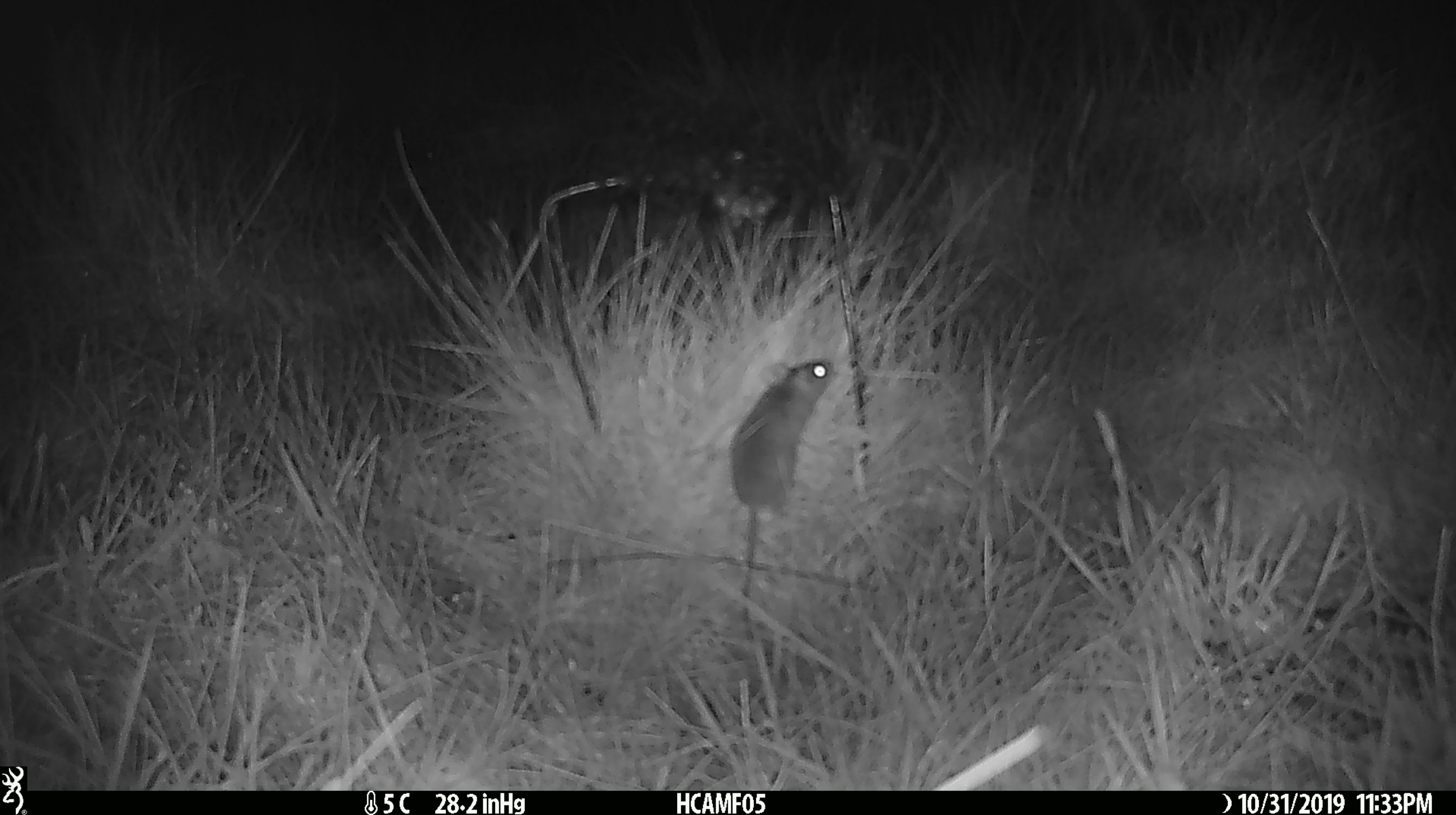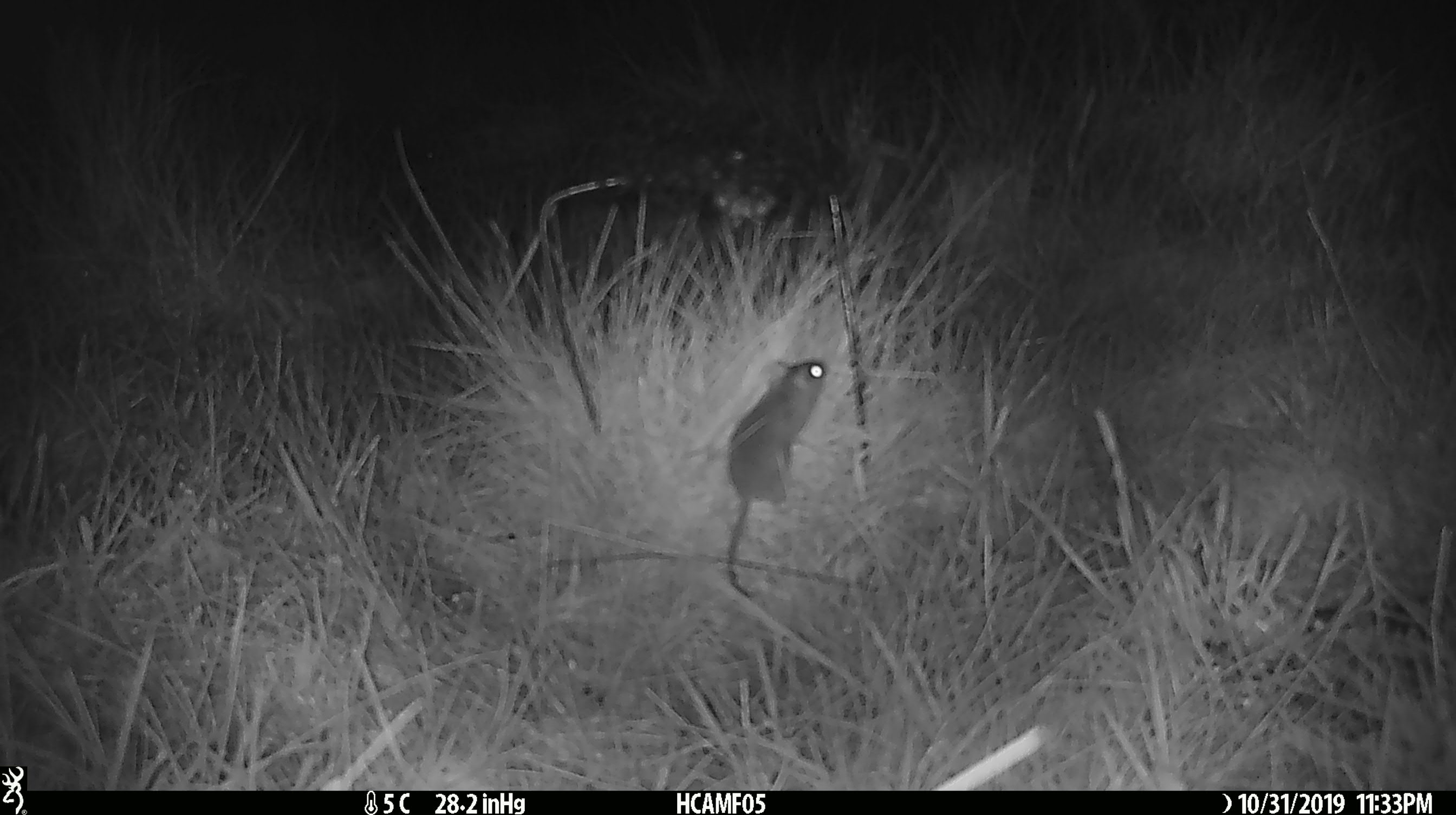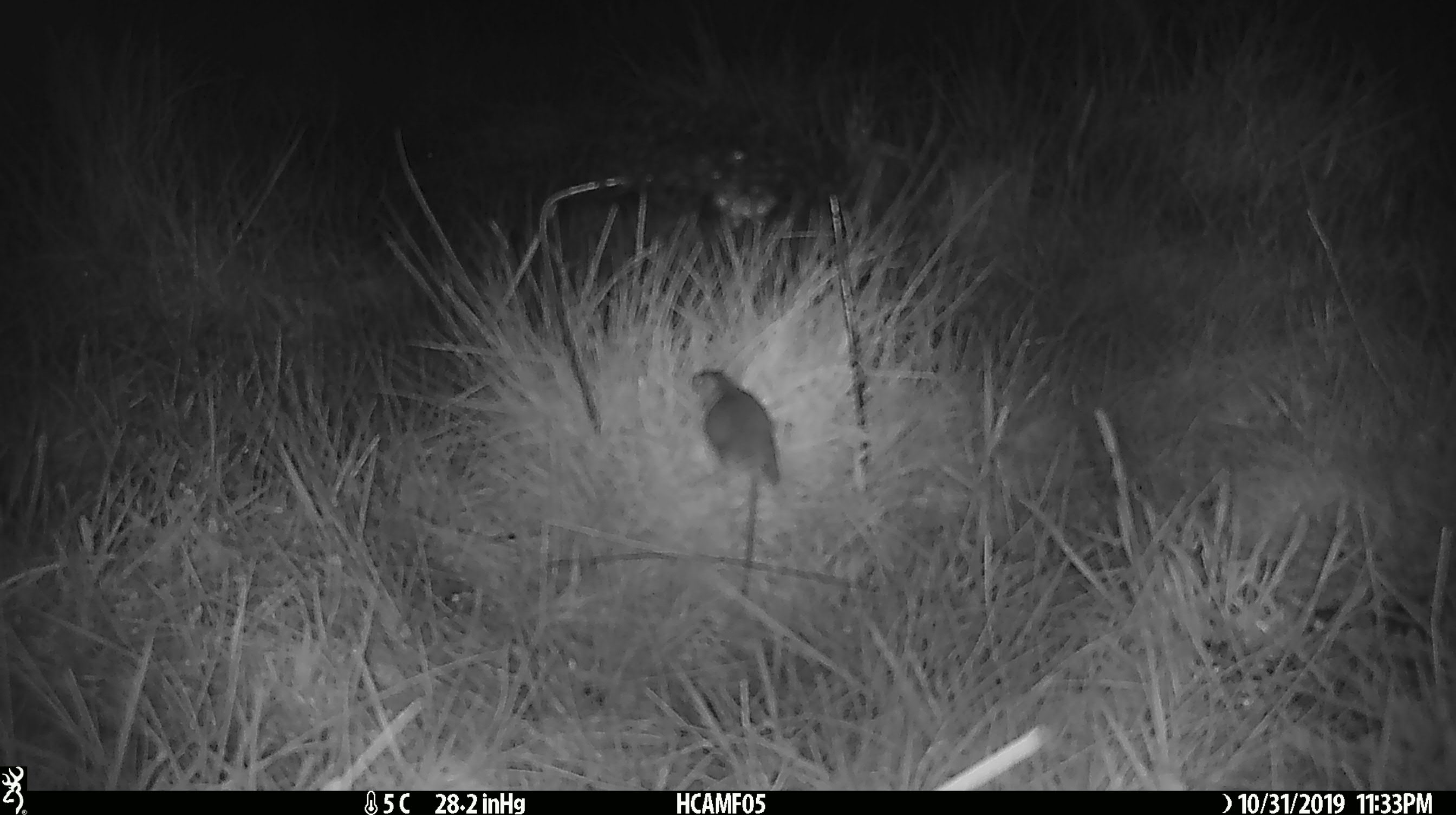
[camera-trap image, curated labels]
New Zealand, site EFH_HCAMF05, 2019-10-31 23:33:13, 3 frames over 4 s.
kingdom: Animalia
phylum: Chordata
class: Mammalia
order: Rodentia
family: Muridae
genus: Mus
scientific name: Mus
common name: mouse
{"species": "mouse (Mus)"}